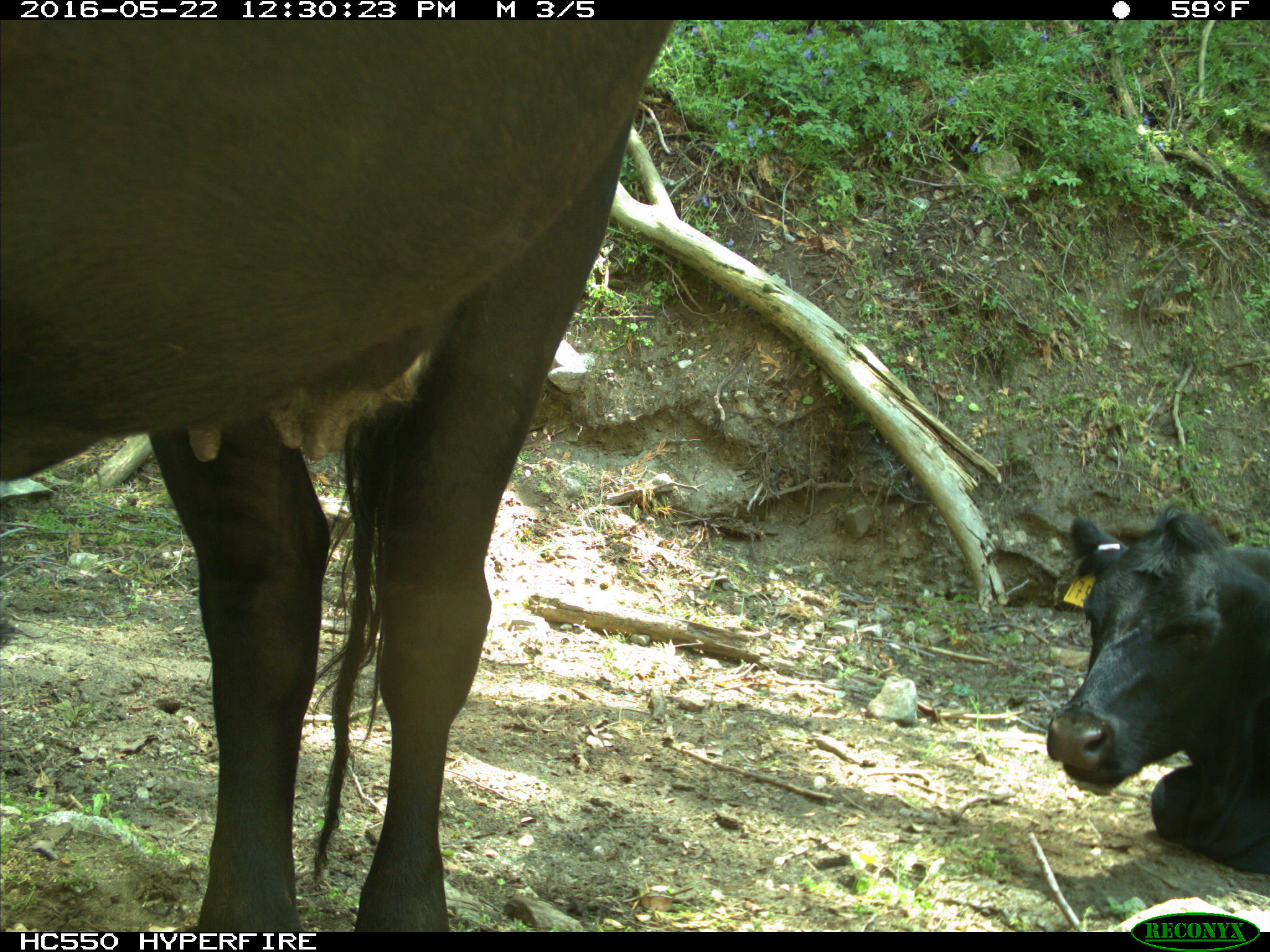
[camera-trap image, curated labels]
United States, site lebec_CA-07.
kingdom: Animalia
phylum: Chordata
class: Mammalia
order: Artiodactyla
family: Bovidae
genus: Bos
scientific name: Bos taurus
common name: domestic cow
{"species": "Bos taurus (domestic cow)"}